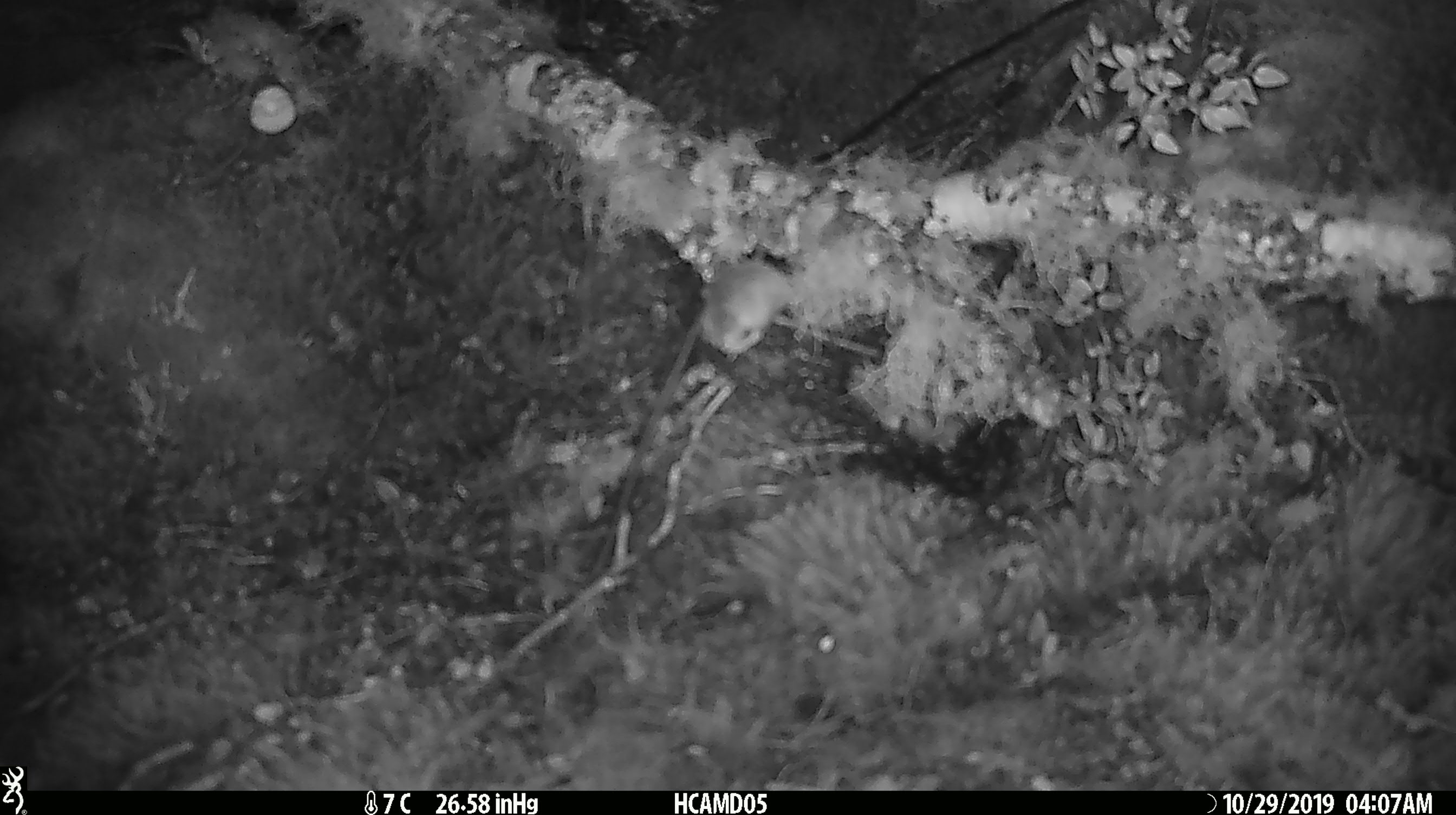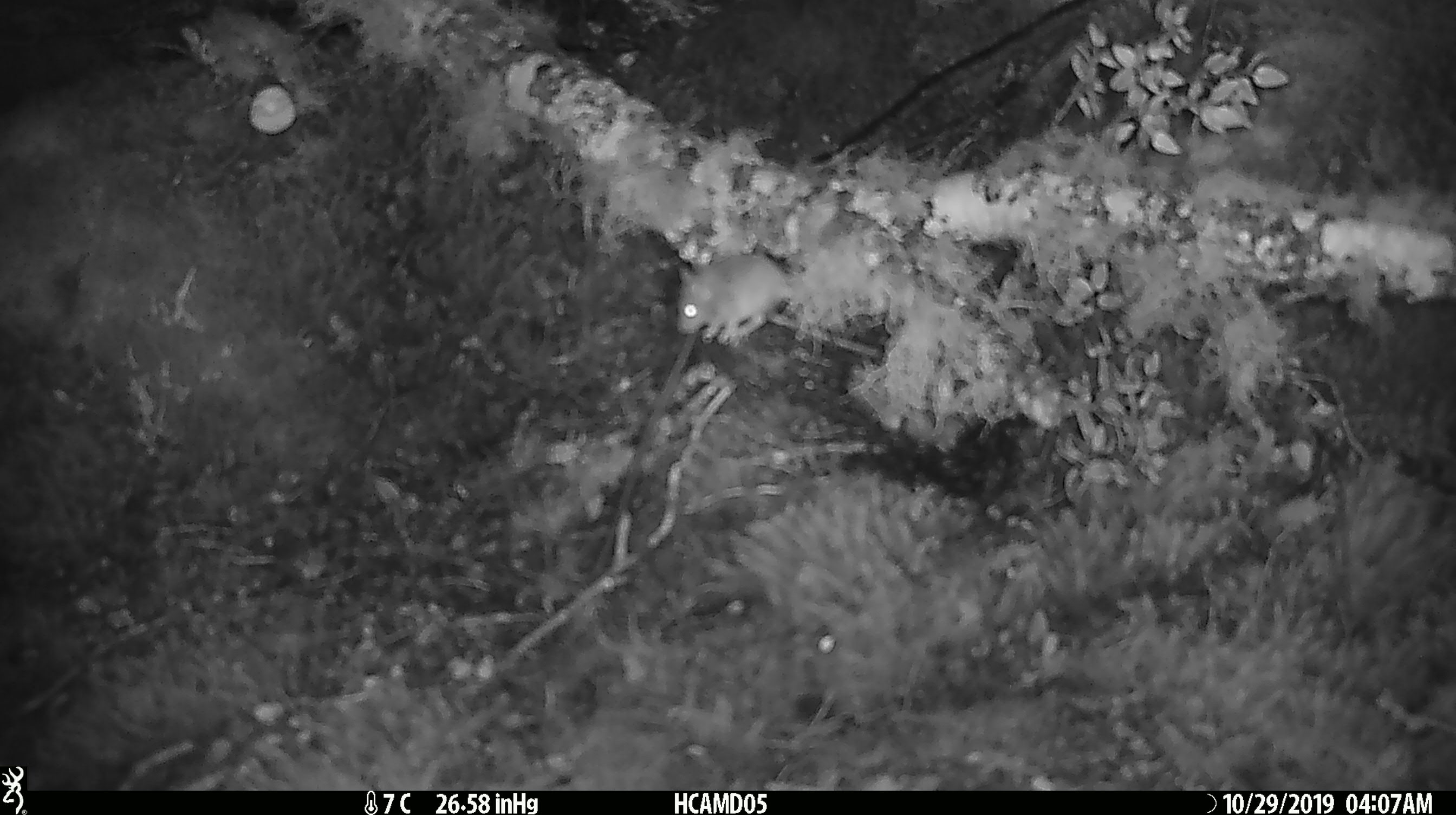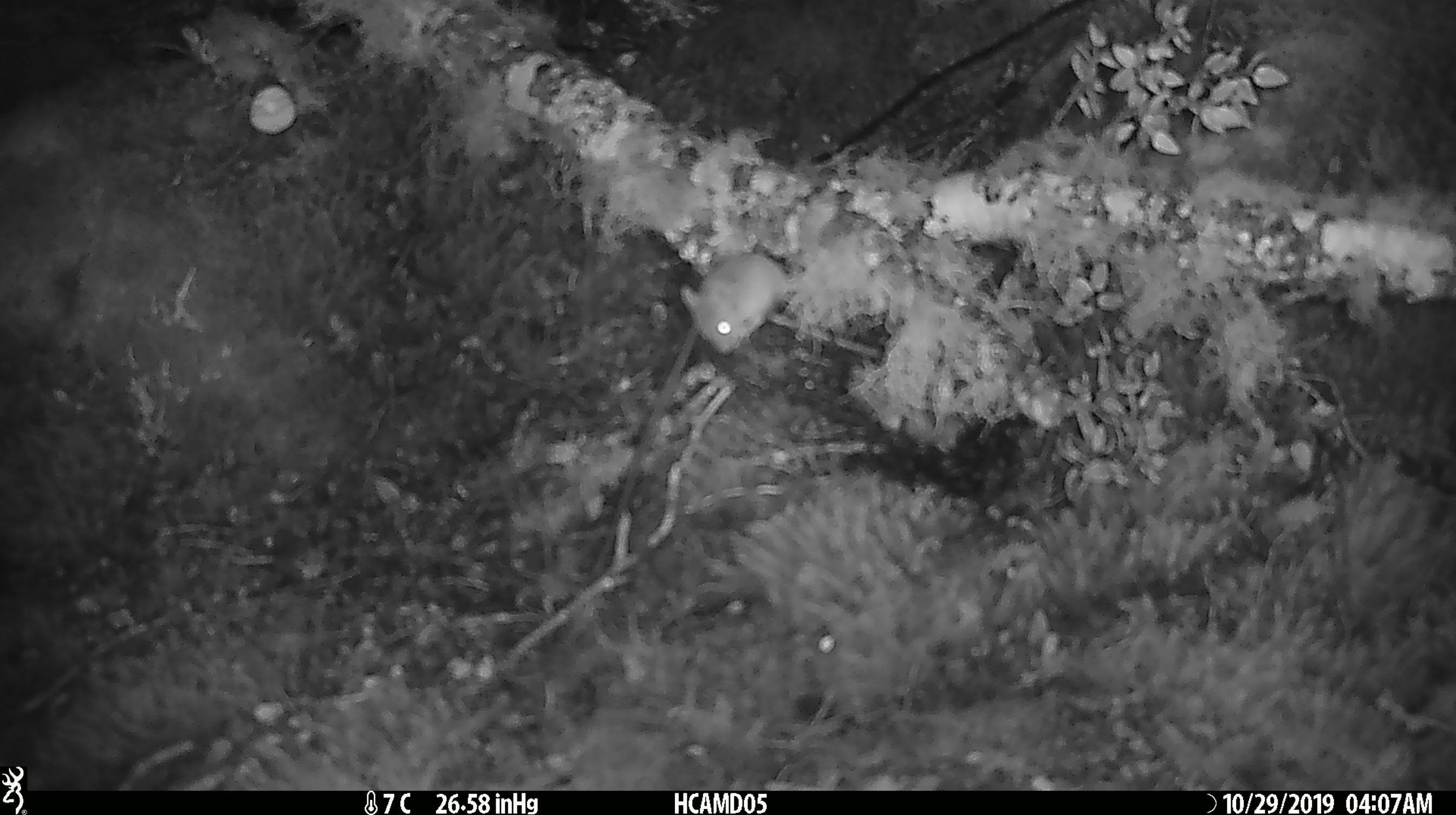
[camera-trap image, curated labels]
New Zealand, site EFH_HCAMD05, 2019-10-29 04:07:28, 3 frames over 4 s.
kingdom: Animalia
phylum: Chordata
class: Mammalia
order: Rodentia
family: Muridae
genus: Mus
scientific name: Mus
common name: mouse